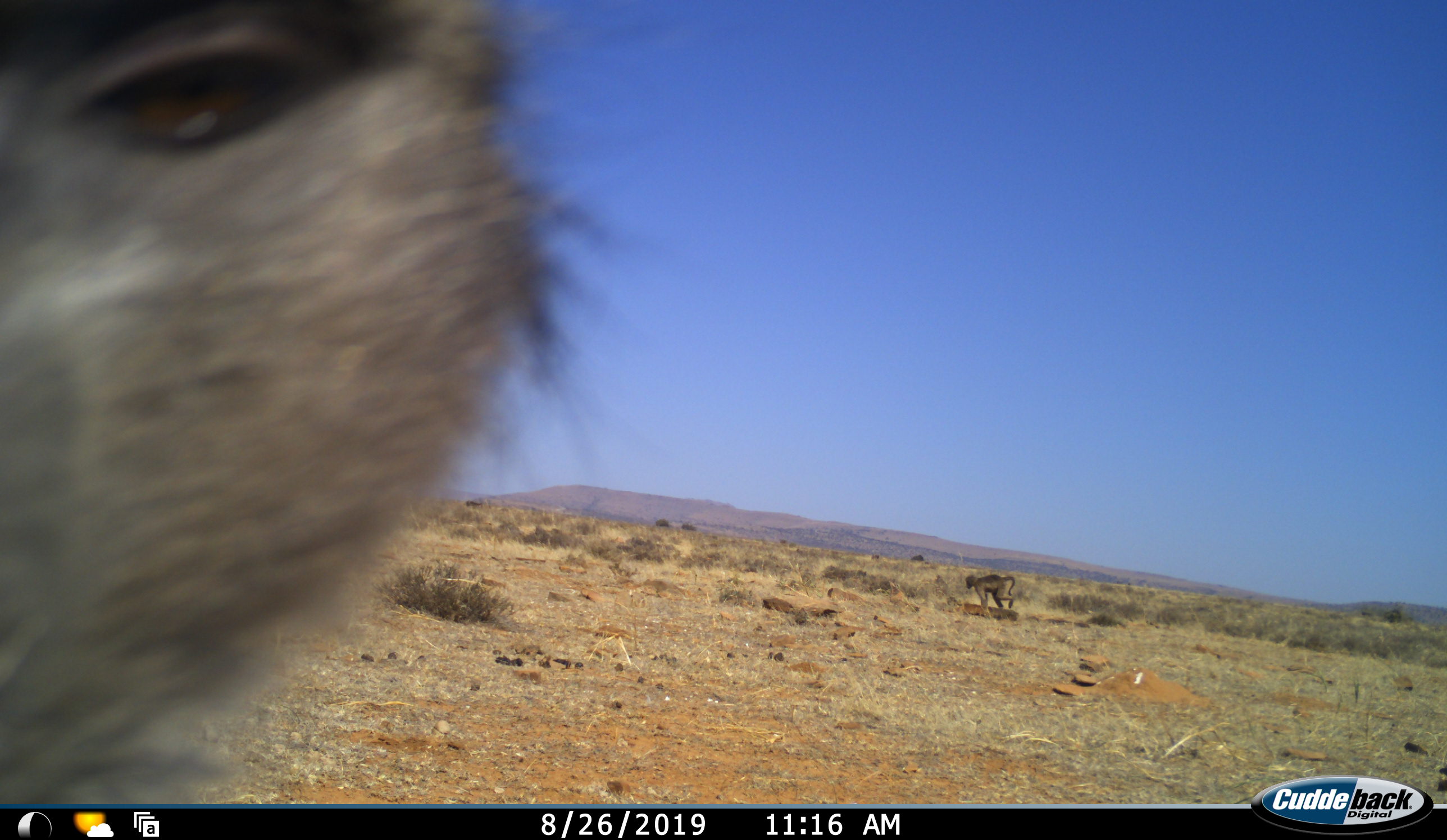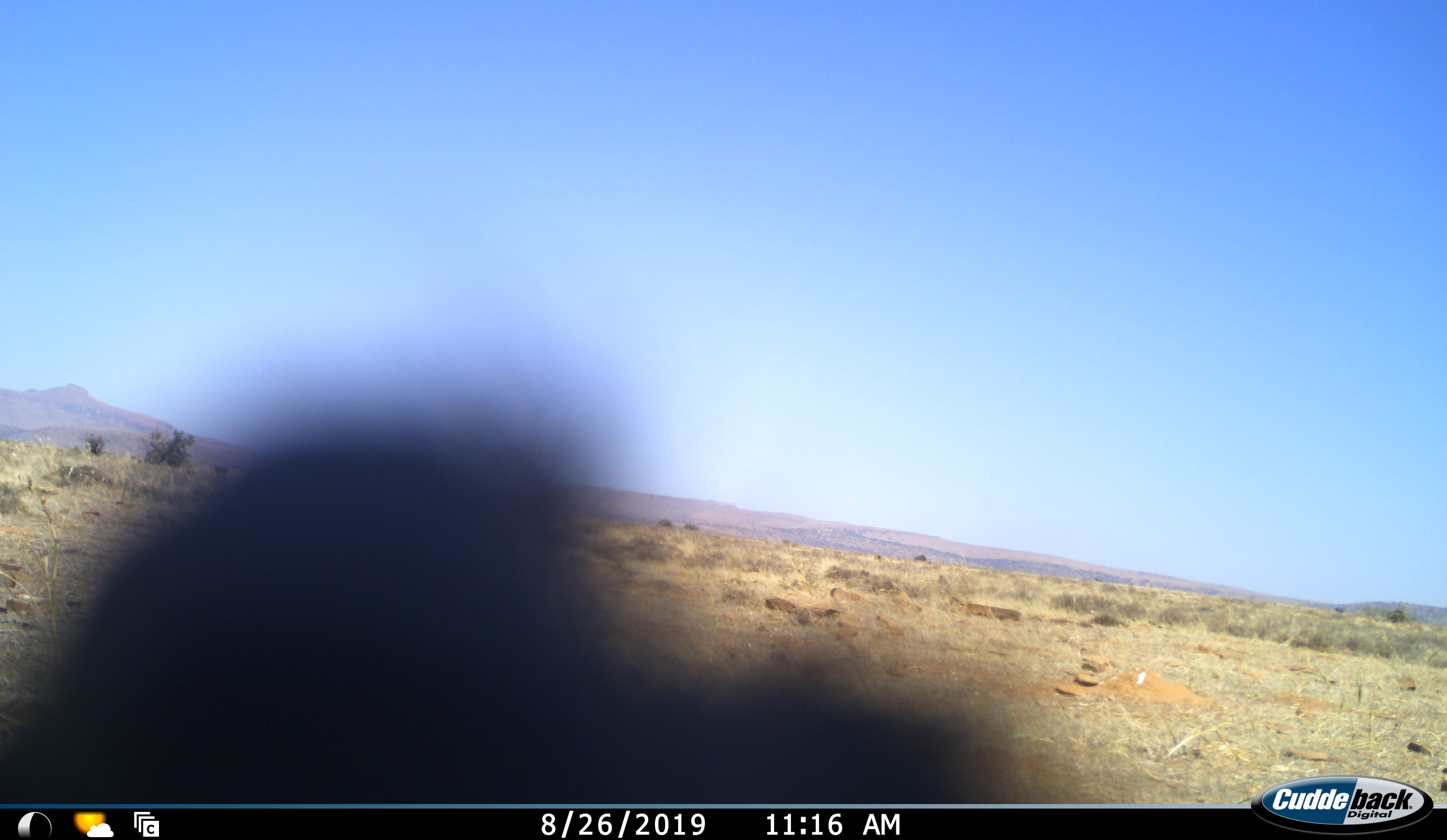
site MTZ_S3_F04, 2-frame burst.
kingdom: Animalia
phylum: Chordata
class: Mammalia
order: Primates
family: Cercopithecidae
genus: Papio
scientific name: Papio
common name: baboon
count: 2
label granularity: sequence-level